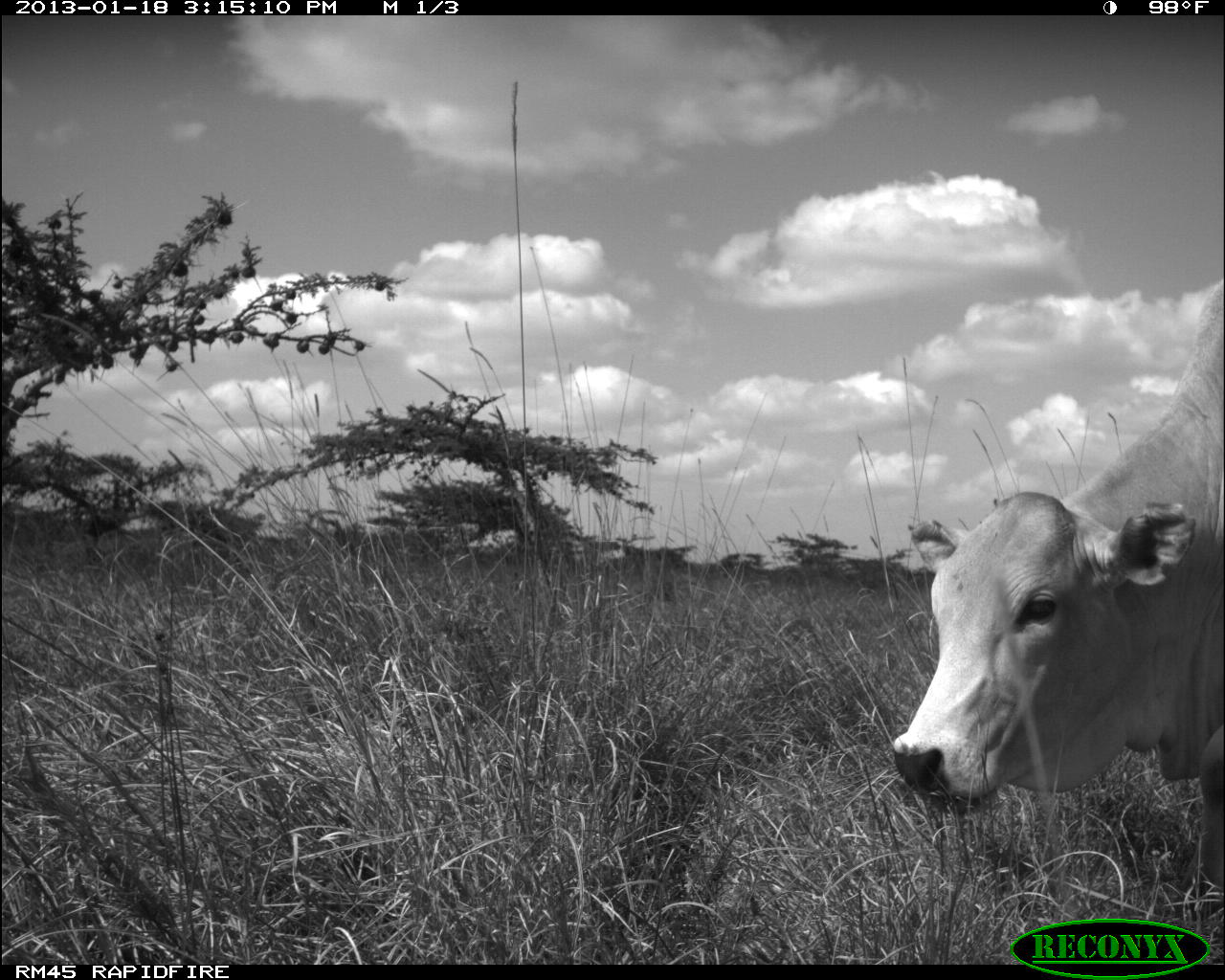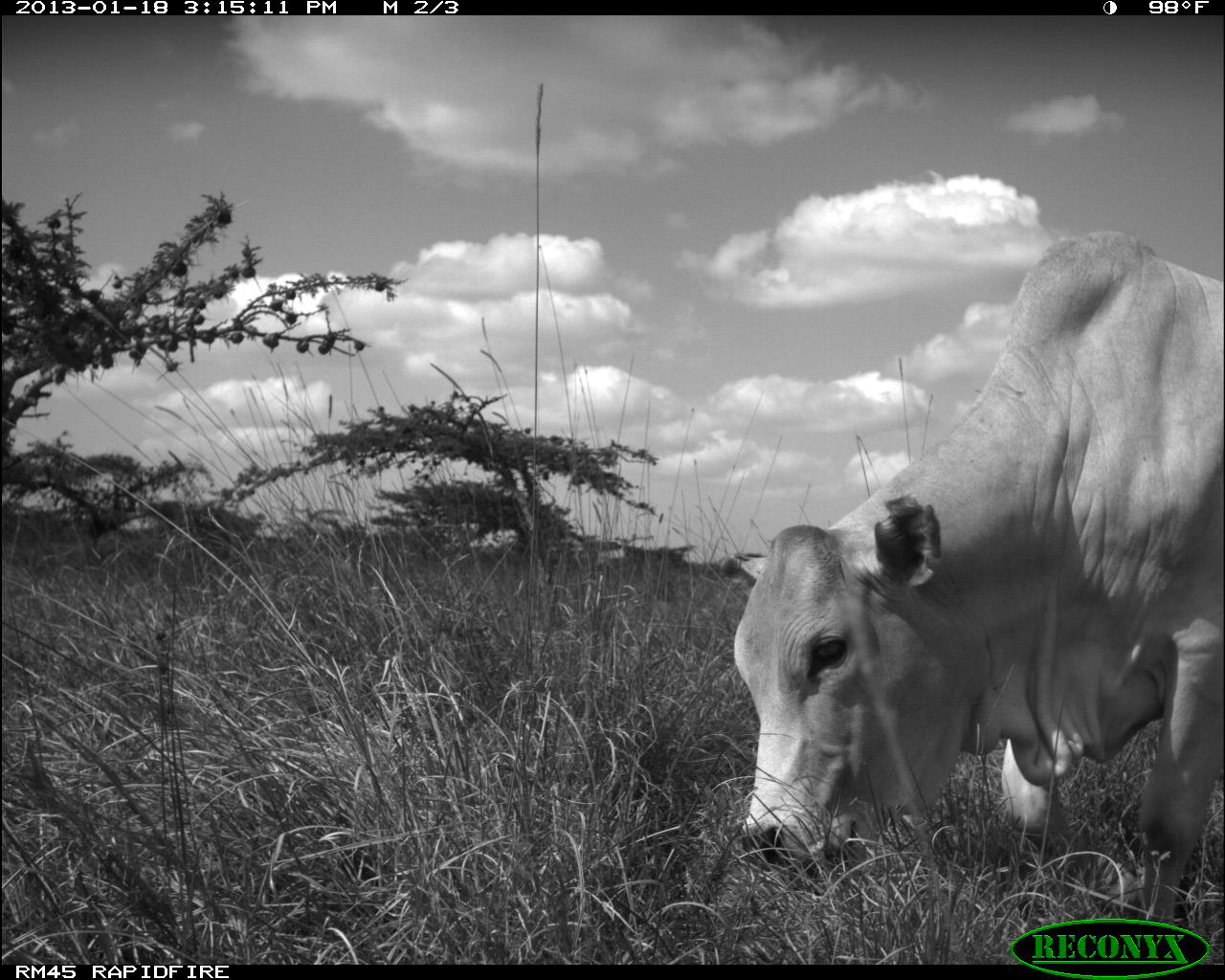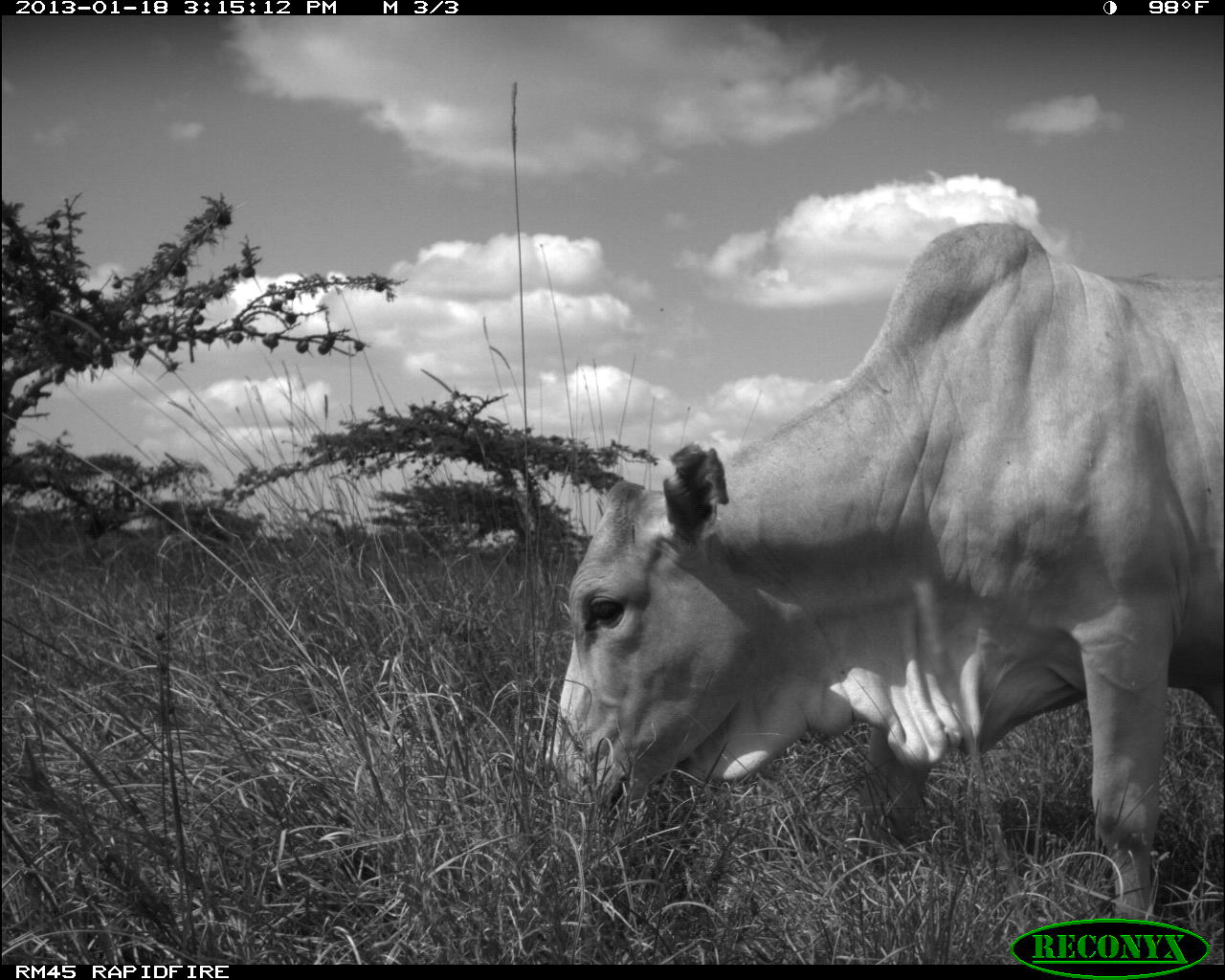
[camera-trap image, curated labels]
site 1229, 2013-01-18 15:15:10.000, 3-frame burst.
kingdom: Animalia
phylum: Chordata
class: Mammalia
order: Artiodactyla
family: Bovidae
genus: Bos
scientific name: Bos taurus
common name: domestic cattle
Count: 1.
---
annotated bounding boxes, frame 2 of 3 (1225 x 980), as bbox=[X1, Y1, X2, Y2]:
bos taurus: bbox=[718, 227, 1224, 961]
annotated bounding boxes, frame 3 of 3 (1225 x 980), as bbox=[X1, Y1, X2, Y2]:
bos taurus: bbox=[533, 216, 1221, 965]